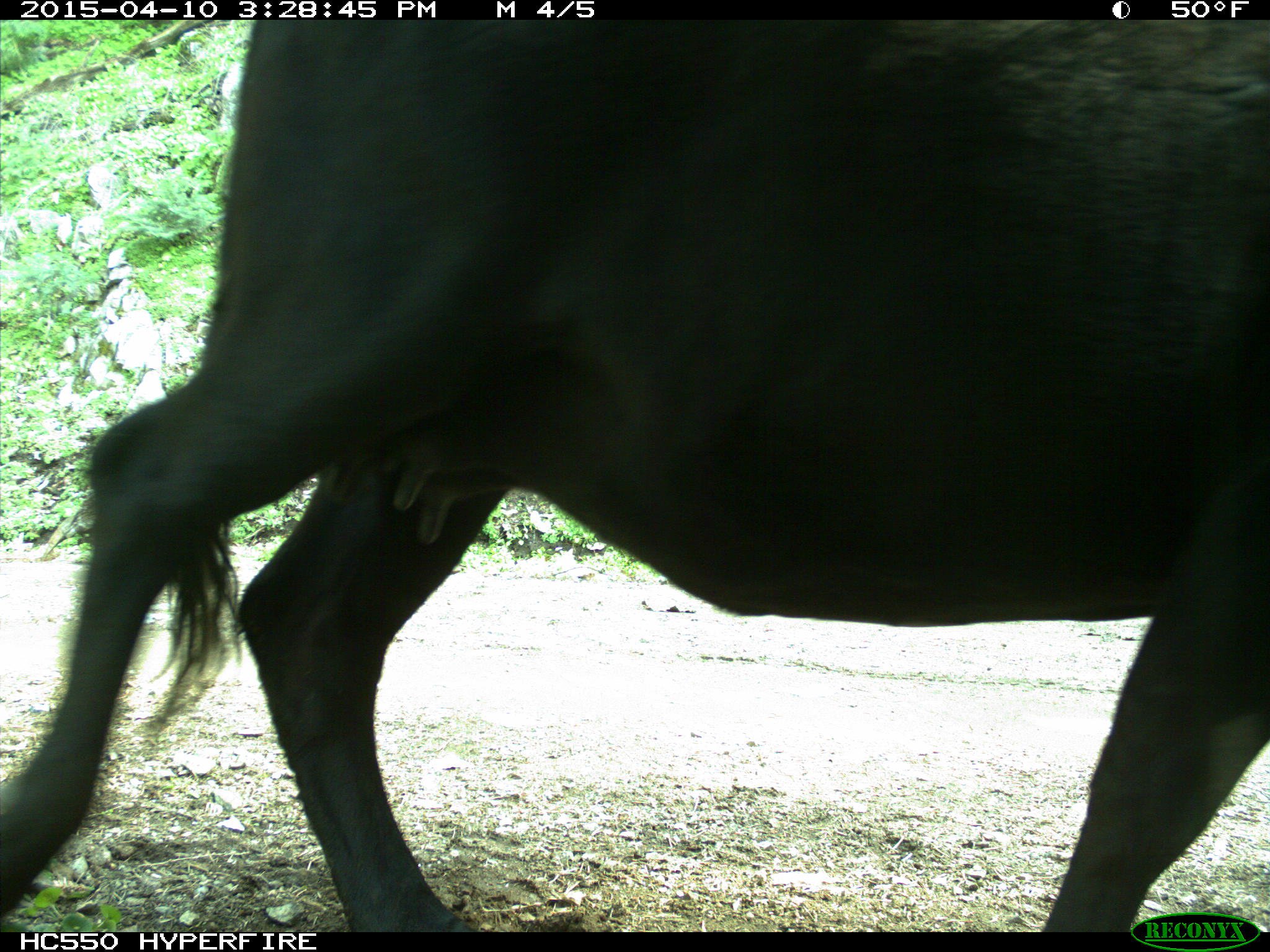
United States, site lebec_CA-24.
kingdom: Animalia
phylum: Chordata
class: Mammalia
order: Artiodactyla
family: Bovidae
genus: Bos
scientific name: Bos taurus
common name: domestic cow